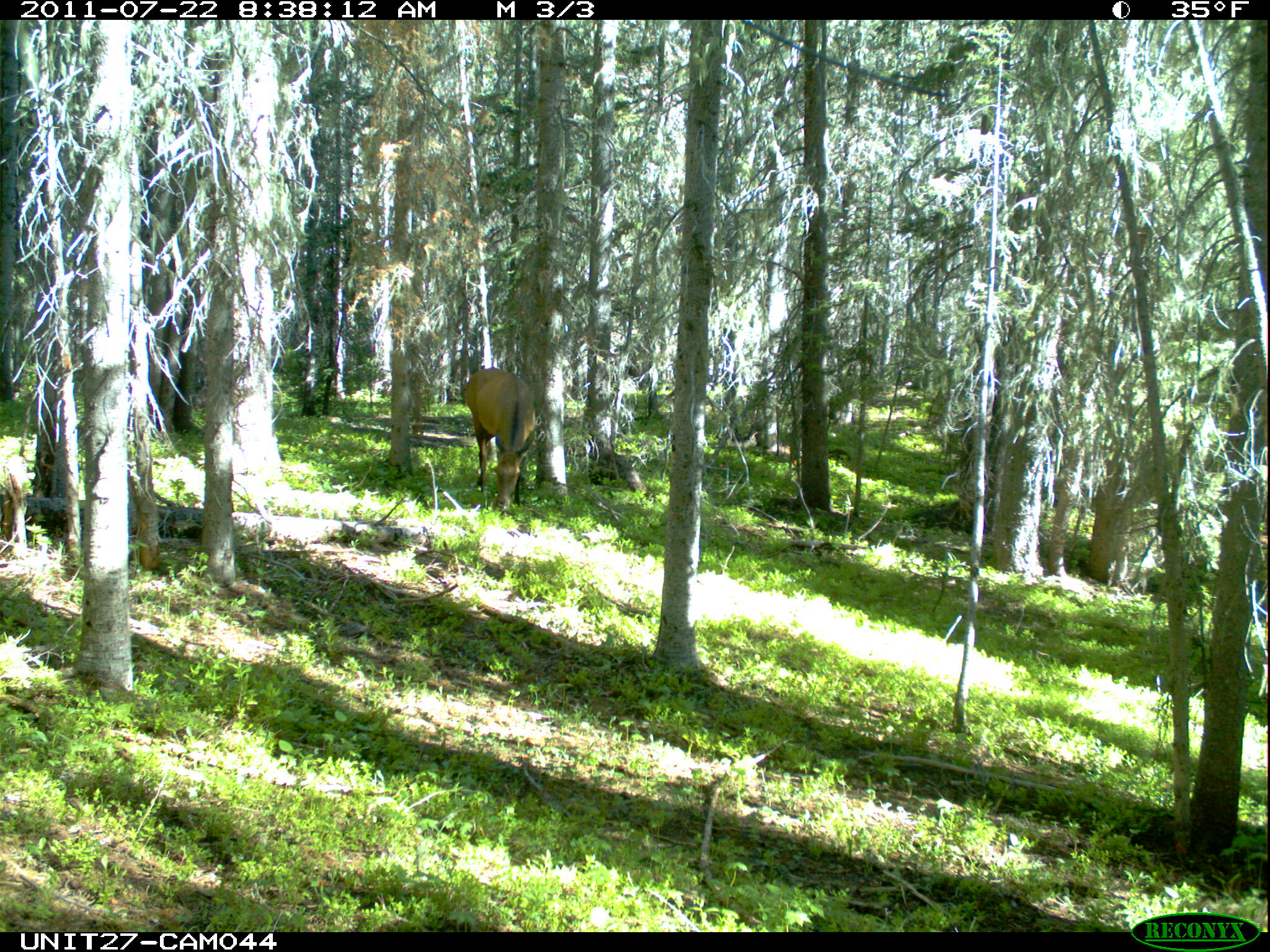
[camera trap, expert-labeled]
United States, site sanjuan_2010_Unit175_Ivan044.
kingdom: Animalia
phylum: Chordata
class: Mammalia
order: Artiodactyla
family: Cervidae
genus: Cervus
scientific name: Cervus elaphus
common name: red deer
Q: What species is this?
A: Cervus elaphus (red deer).